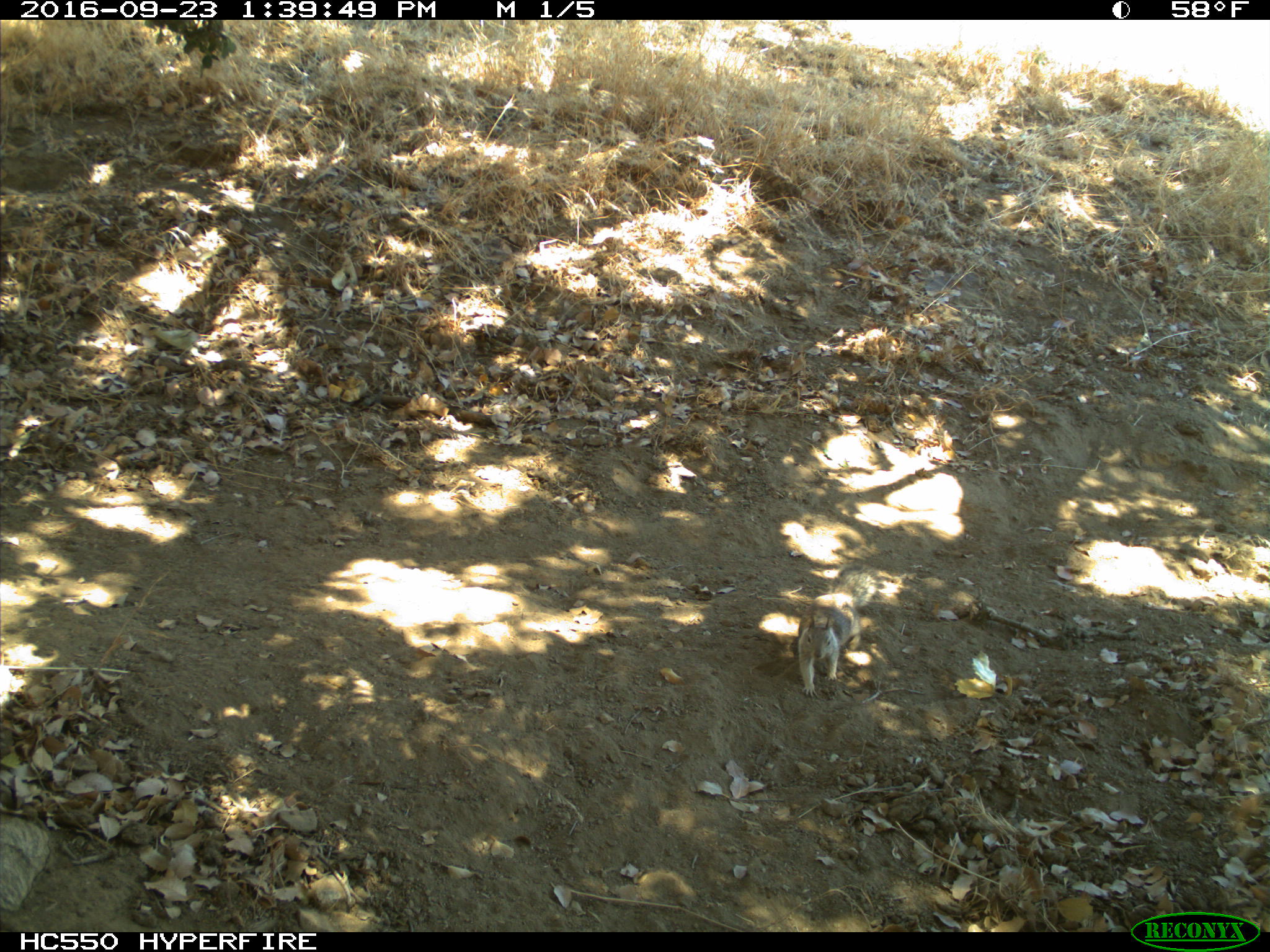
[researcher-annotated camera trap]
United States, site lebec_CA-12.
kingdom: Animalia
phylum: Chordata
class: Mammalia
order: Rodentia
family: Sciuridae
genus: Otospermophilus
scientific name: Otospermophilus beecheyi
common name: california ground squirrel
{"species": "Otospermophilus beecheyi (california ground squirrel)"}